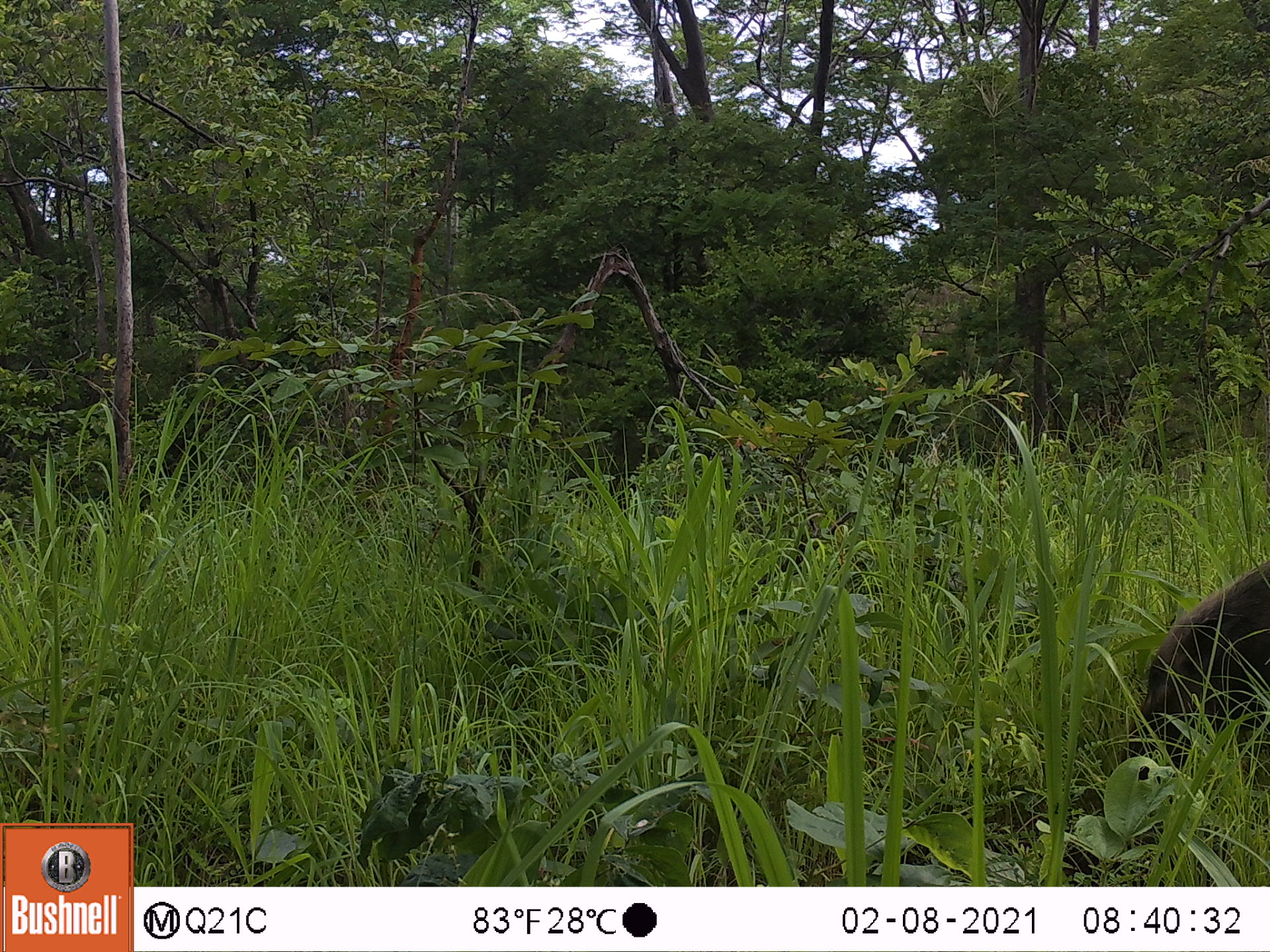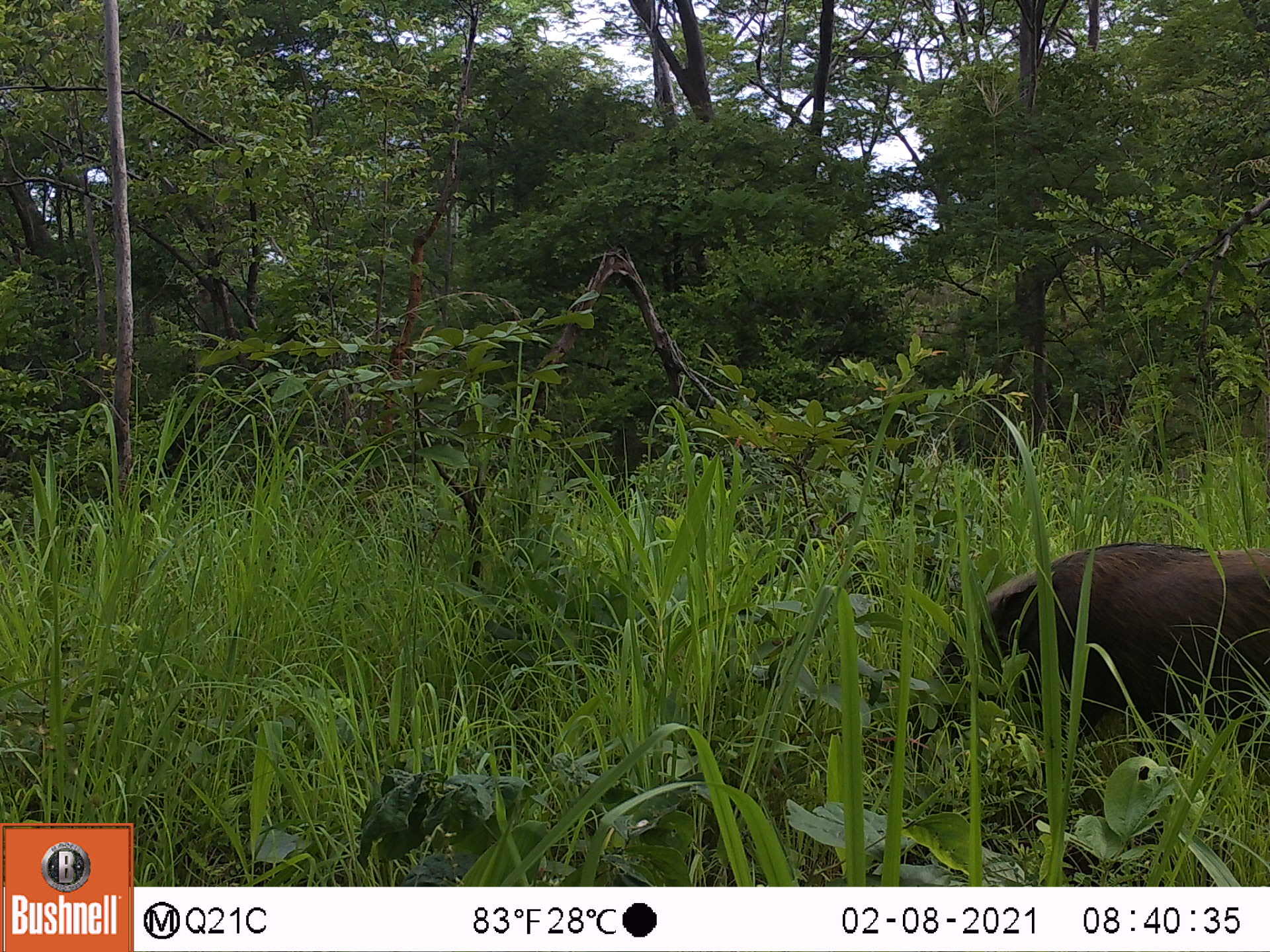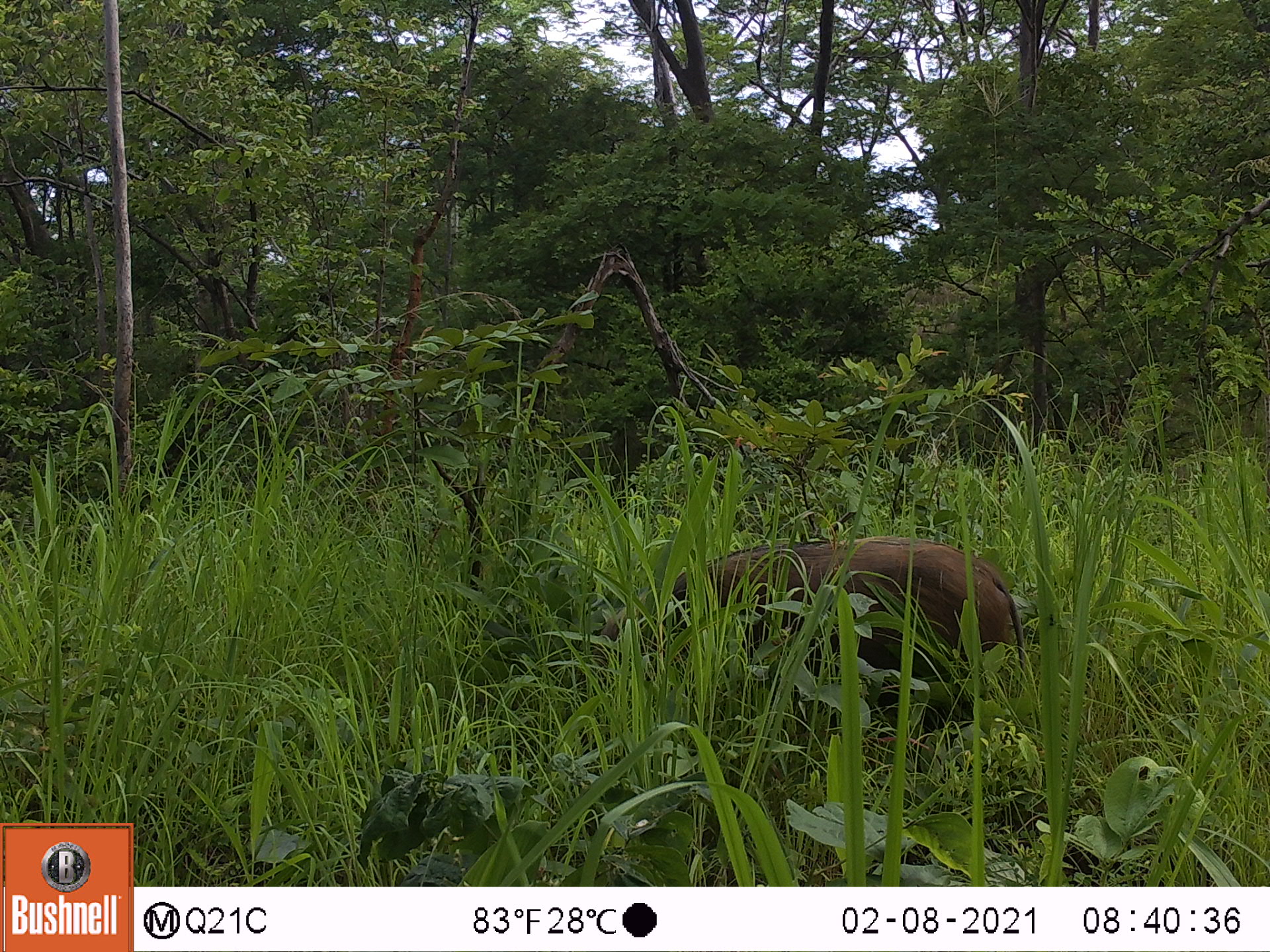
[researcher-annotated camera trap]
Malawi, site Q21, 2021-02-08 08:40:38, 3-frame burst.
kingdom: Animalia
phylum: Chordata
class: Mammalia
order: Artiodactyla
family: Suidae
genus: Potamochoerus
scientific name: Potamochoerus larvatus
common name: bushpig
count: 1